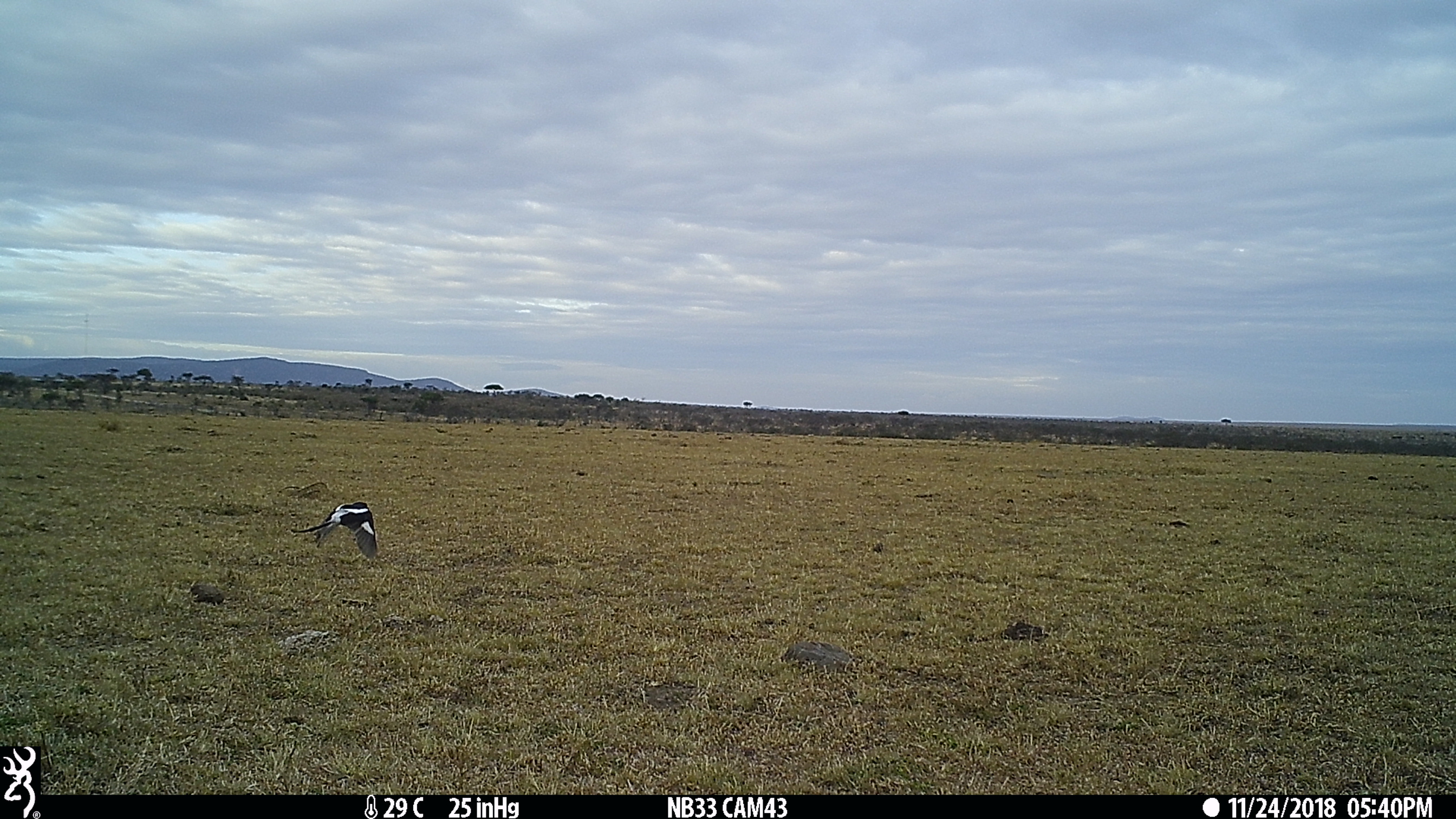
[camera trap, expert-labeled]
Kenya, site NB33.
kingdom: Animalia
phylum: Chordata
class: Aves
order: Passeriformes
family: Laniidae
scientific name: Laniidae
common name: shrike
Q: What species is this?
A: Shrike (Laniidae).